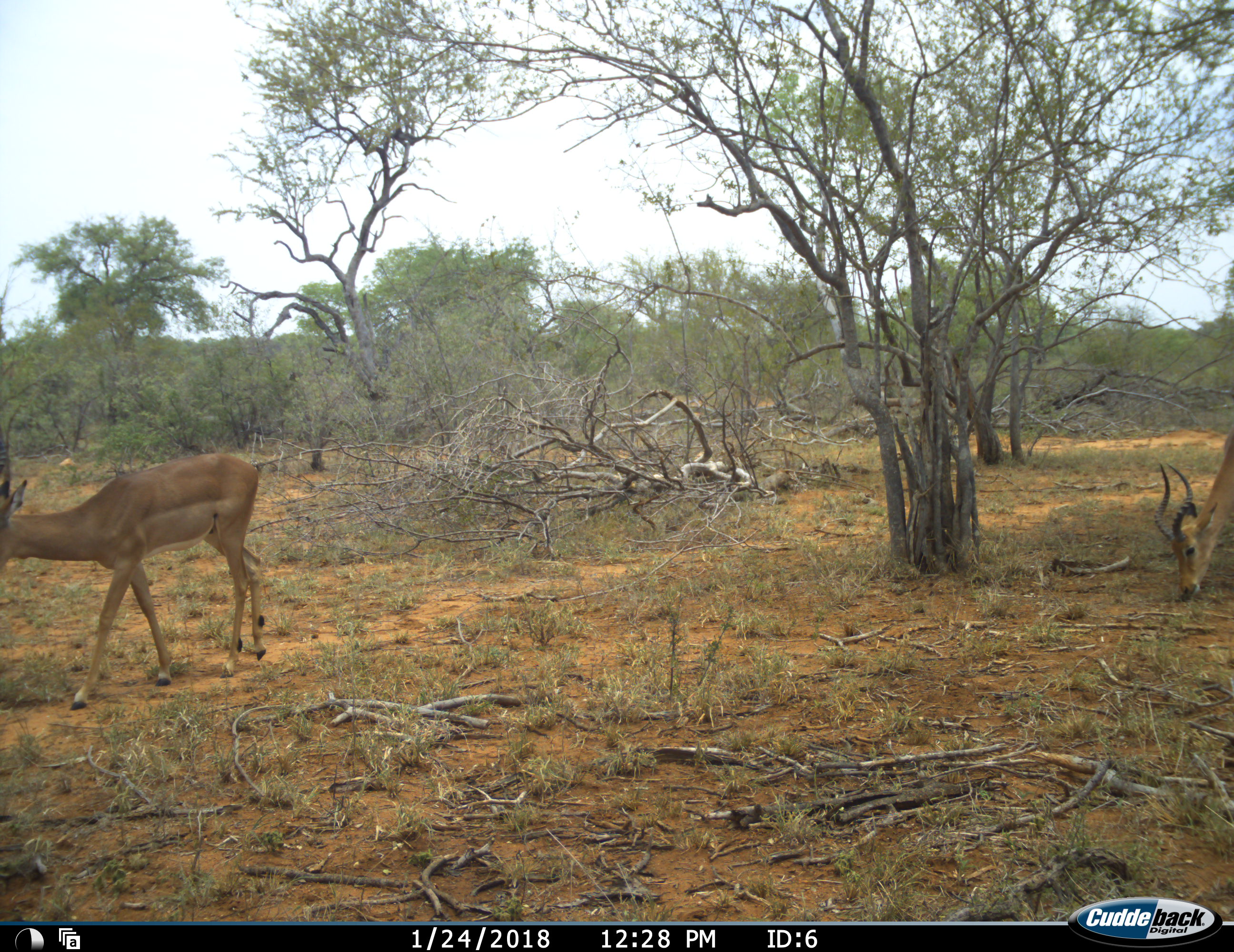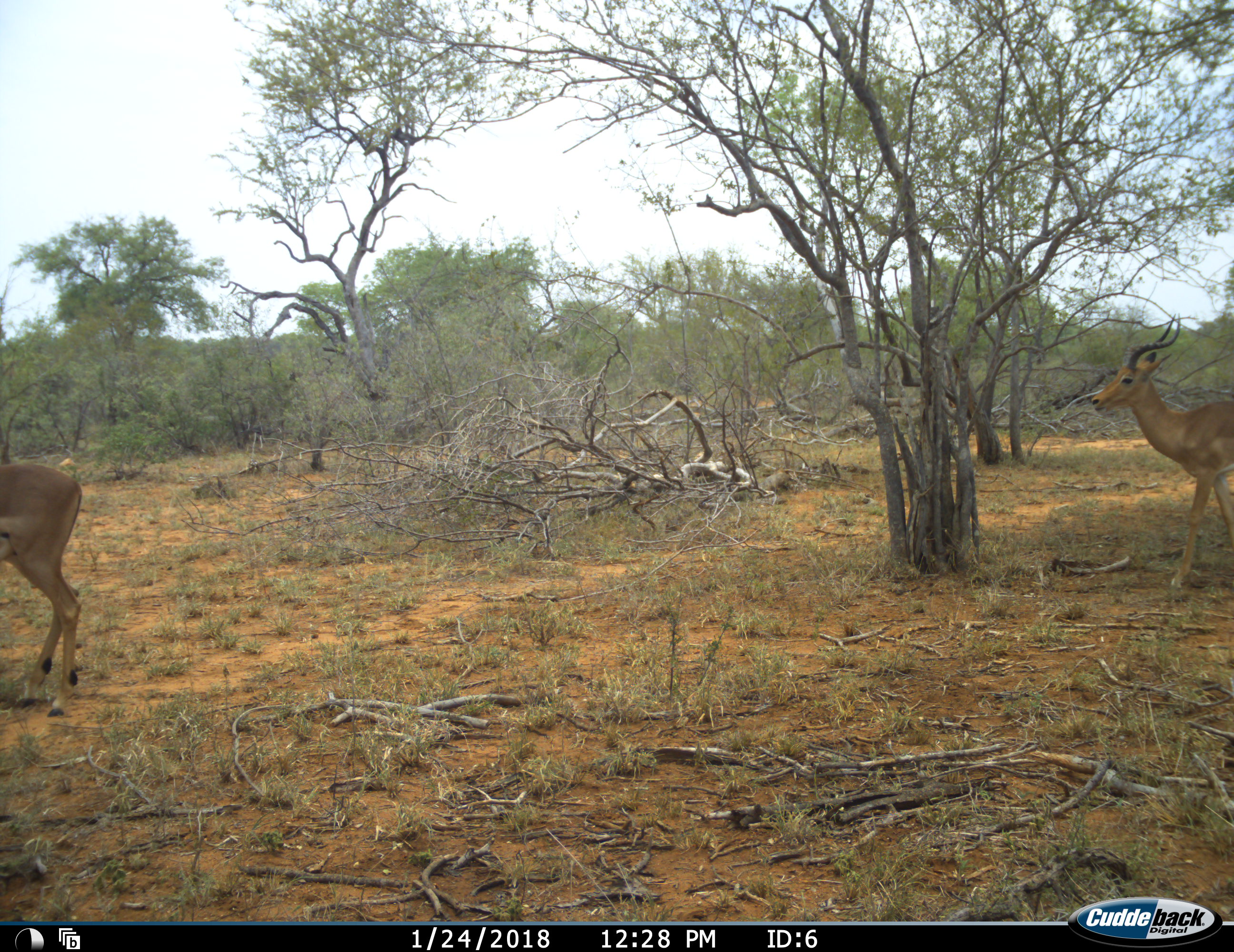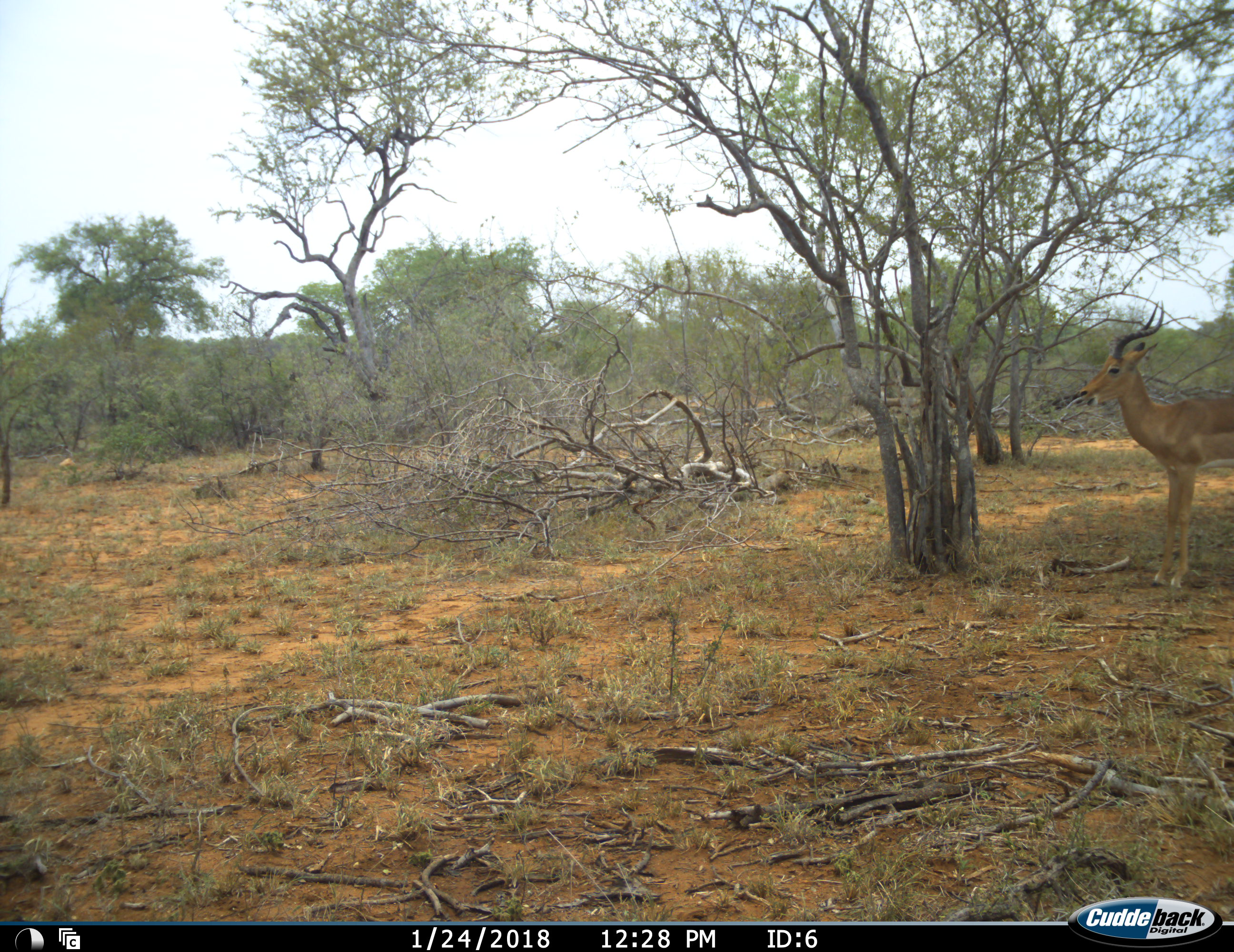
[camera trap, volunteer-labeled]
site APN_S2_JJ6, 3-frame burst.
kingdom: Animalia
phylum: Chordata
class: Mammalia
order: Artiodactyla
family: Bovidae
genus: Aepyceros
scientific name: Aepyceros melampus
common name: impala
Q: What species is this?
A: Impala (Aepyceros melampus).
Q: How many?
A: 2.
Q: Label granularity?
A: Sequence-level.